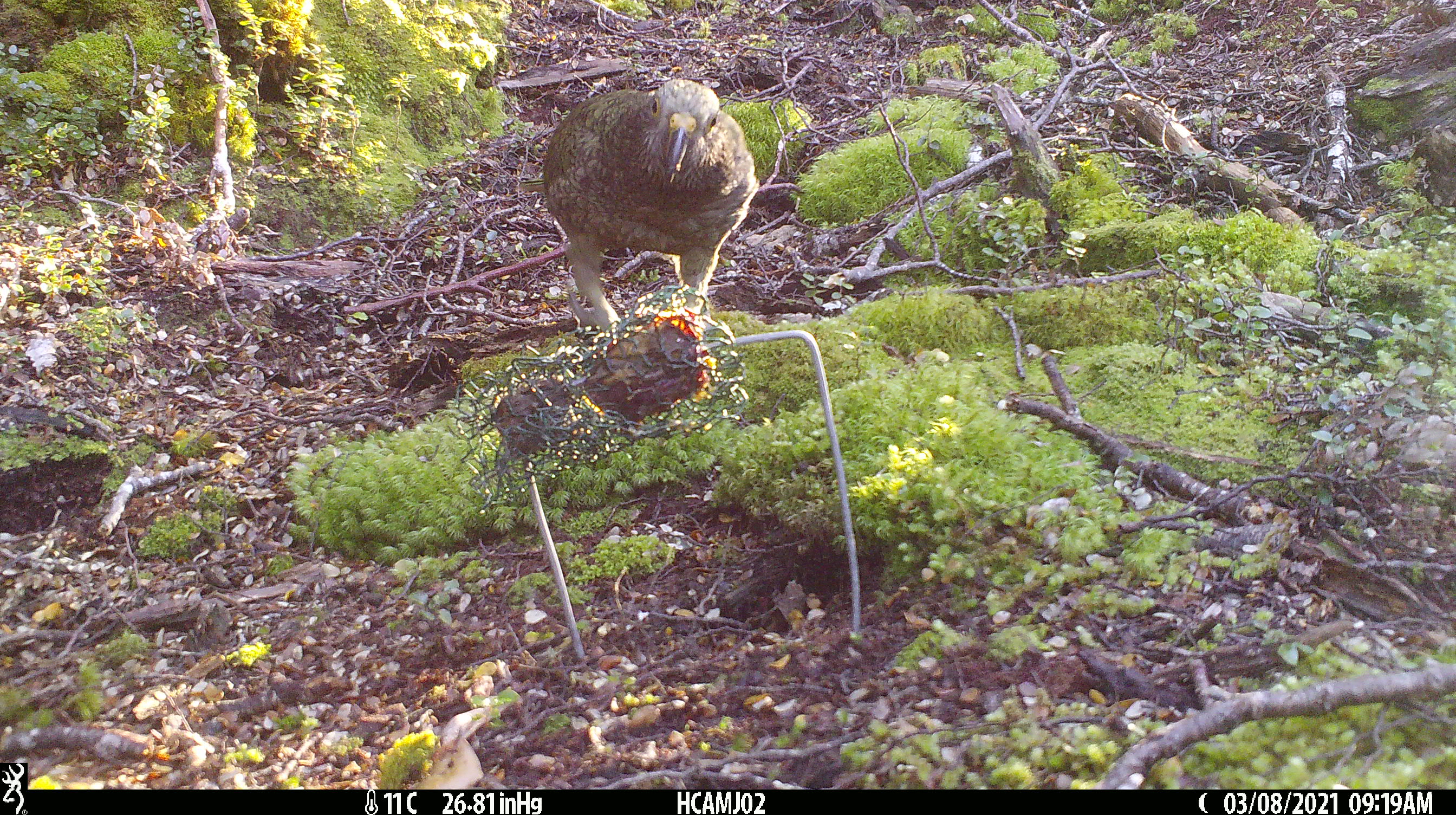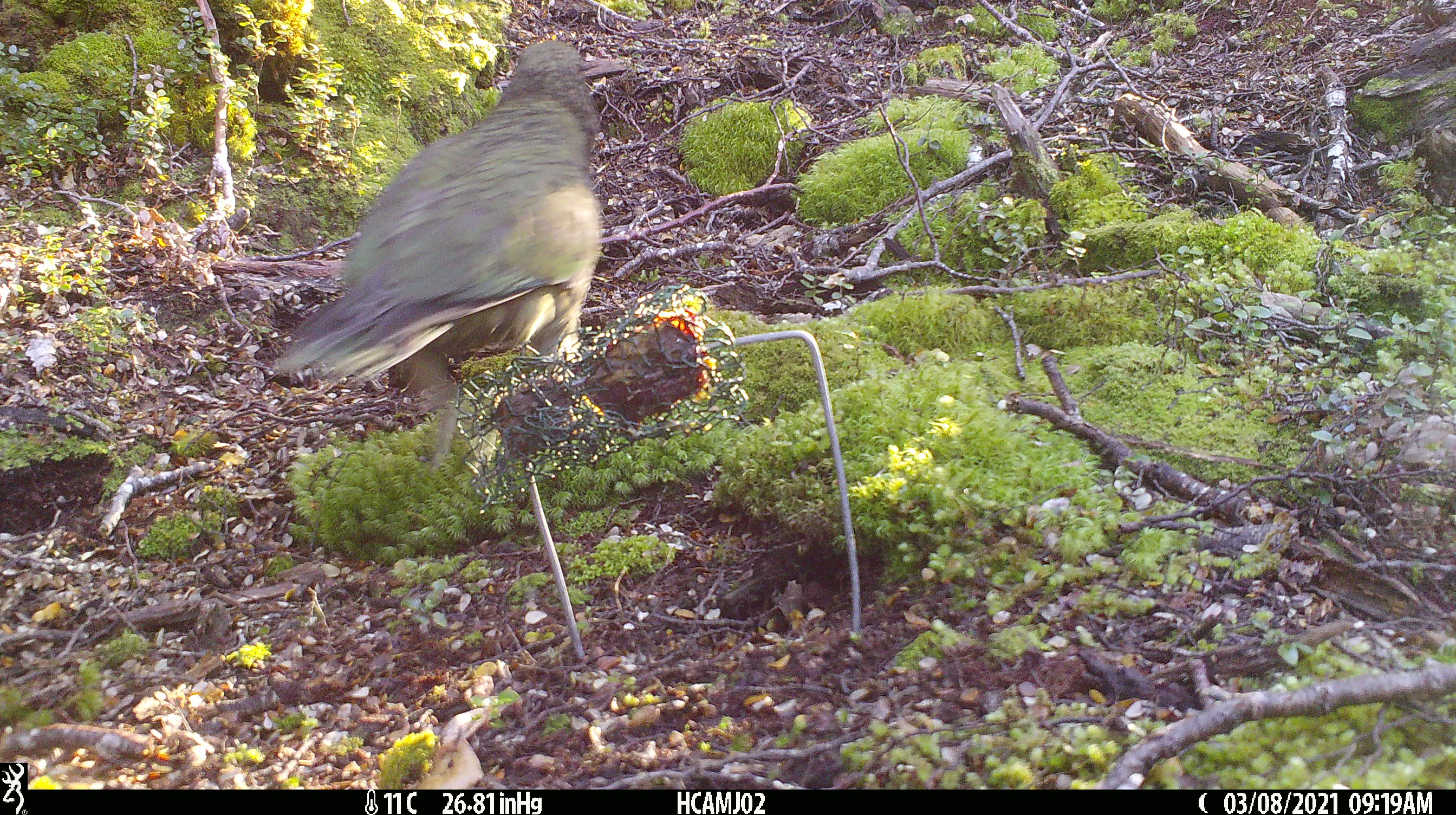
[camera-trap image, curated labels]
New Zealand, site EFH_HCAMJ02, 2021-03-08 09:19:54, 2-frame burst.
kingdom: Animalia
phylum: Chordata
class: Aves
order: Psittaciformes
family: Strigopidae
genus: Nestor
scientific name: Nestor notabilis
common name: kea